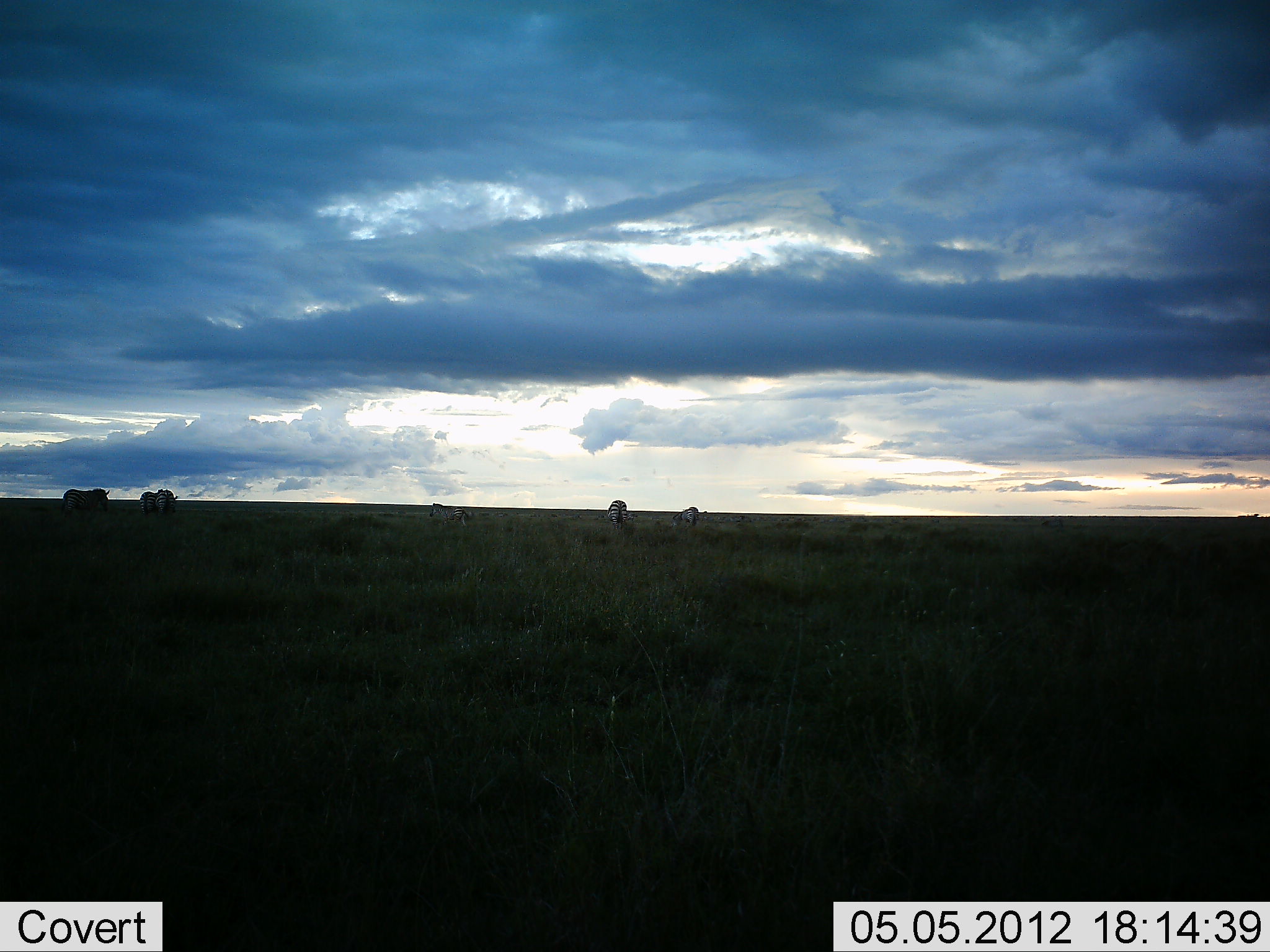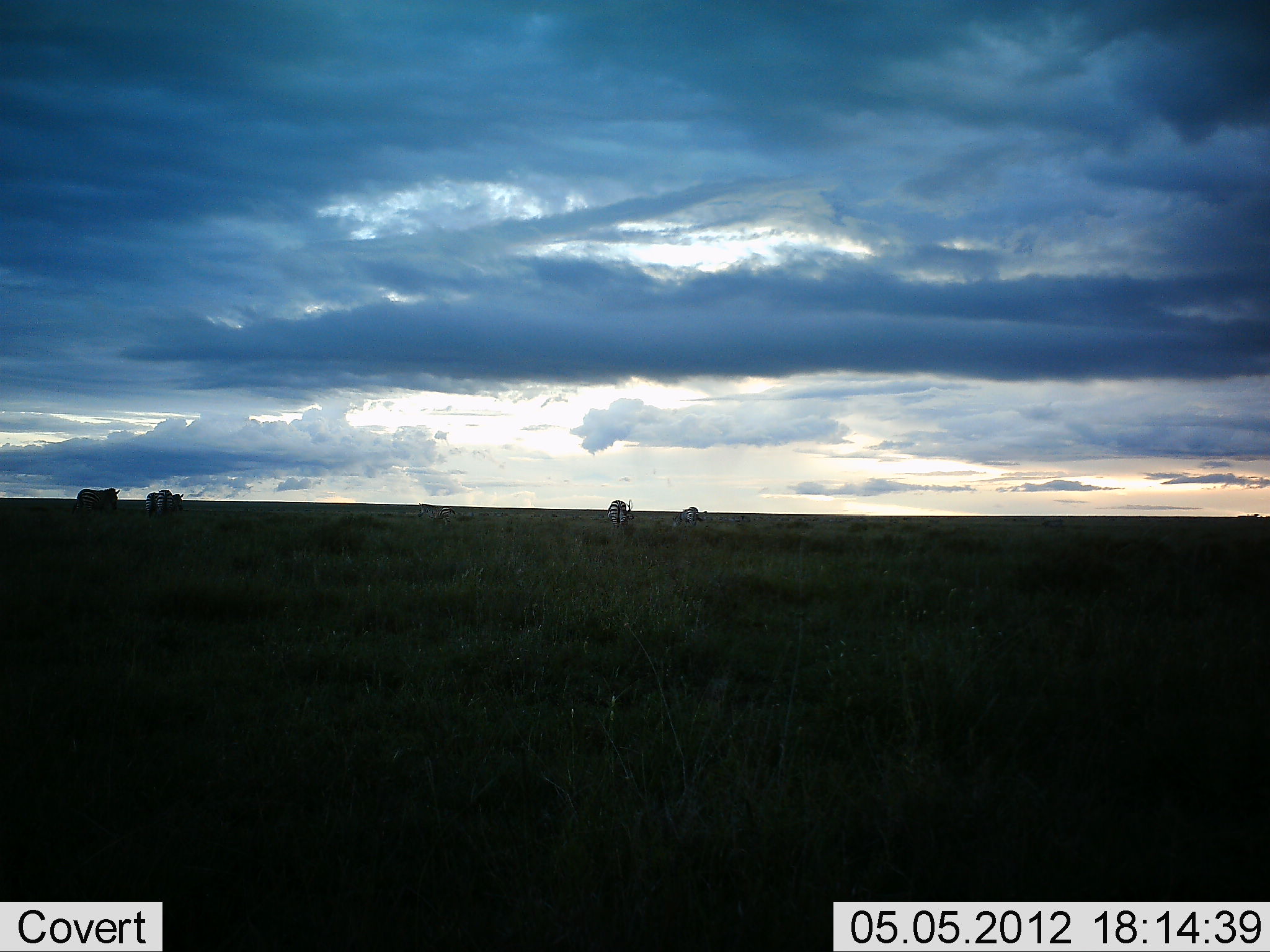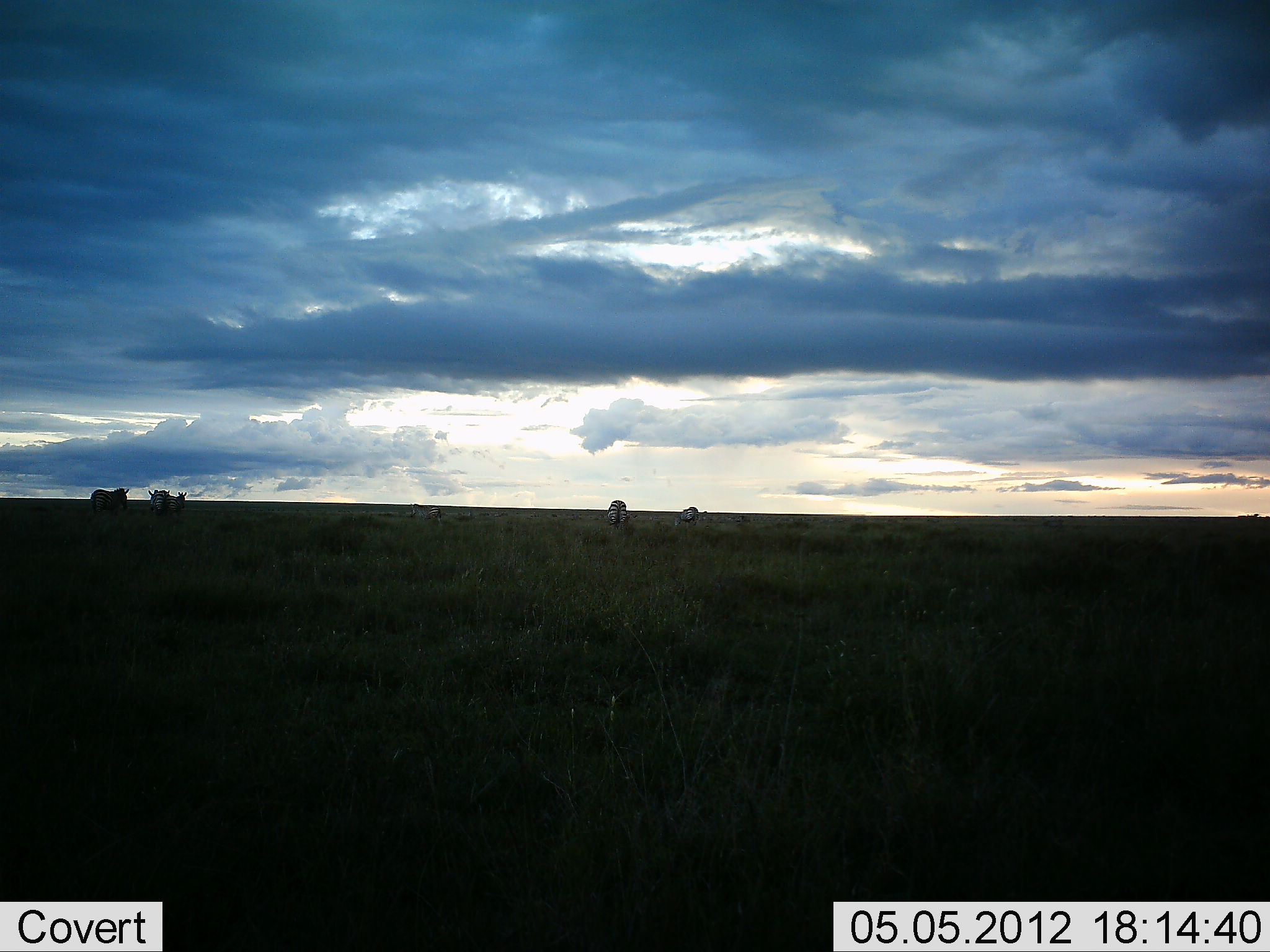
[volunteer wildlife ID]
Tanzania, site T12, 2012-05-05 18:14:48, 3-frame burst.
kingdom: Animalia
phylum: Chordata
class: Mammalia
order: Perissodactyla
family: Equidae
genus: Equus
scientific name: Equus quagga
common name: plains zebra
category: zebra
Zebra (plains zebra) (Equus quagga), count 6. Behavior (volunteer vote fractions): standing 50%, resting 0%, moving 60%, interacting 0%. Young present (vote fraction): 0%. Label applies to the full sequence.